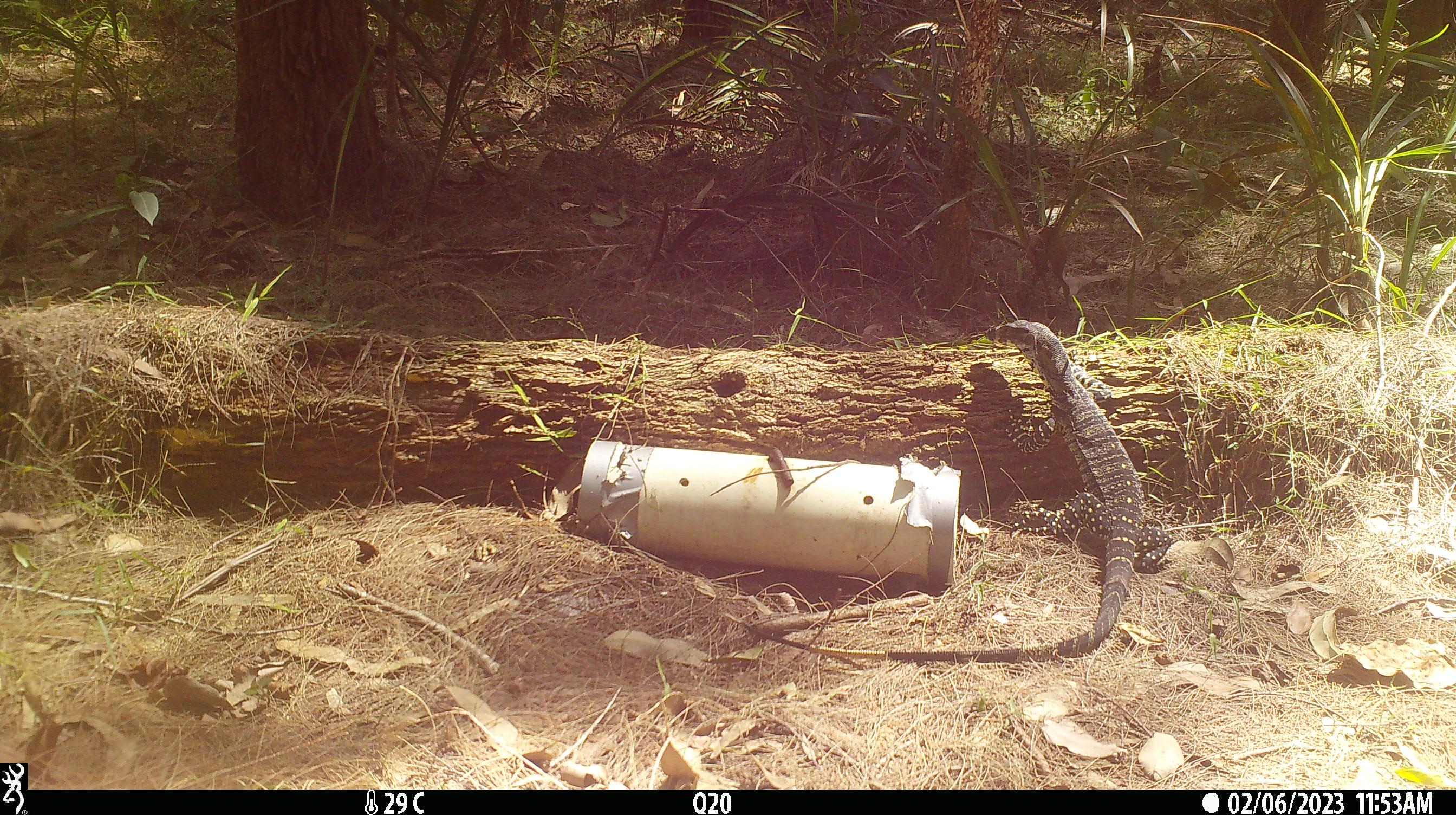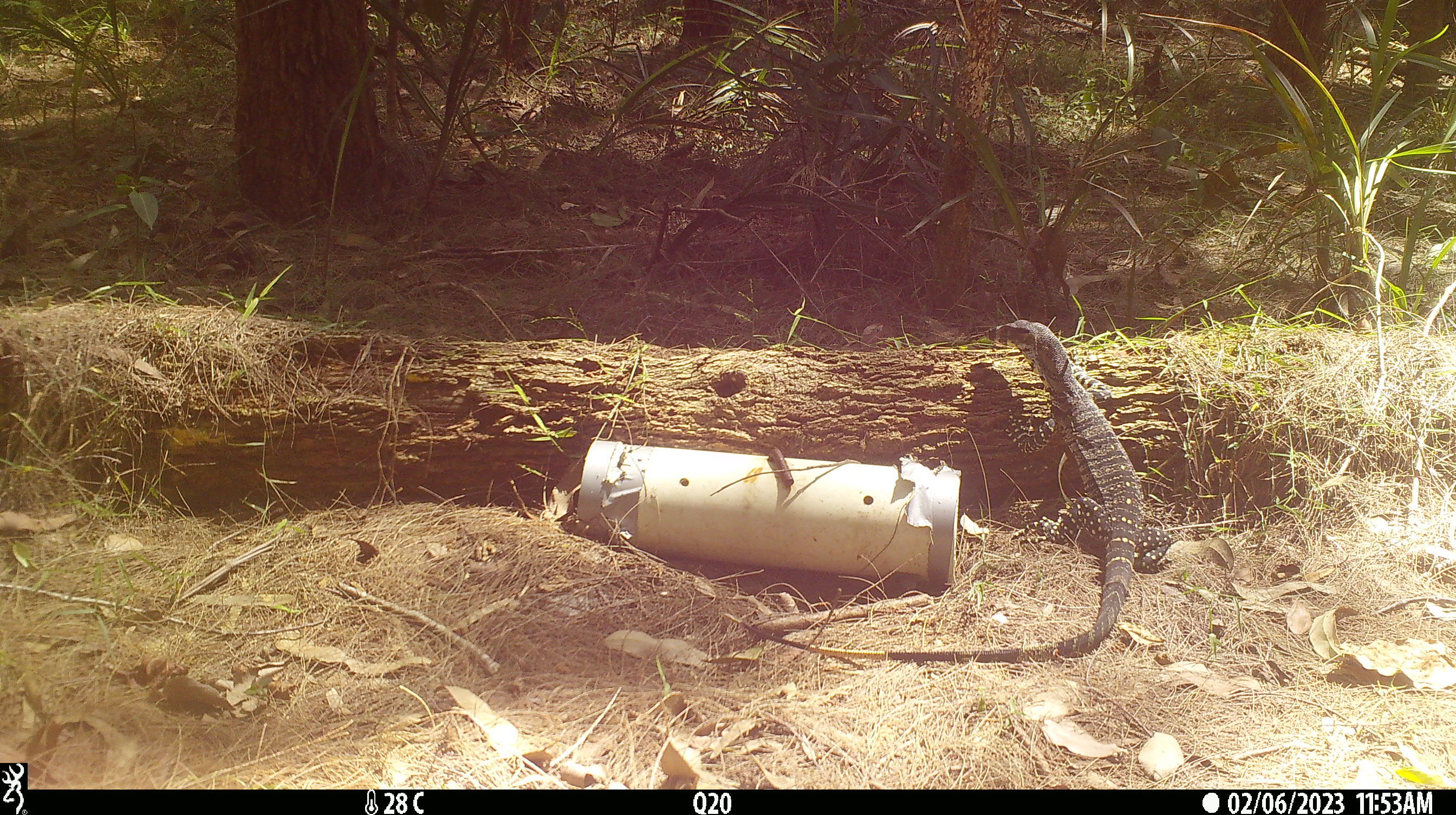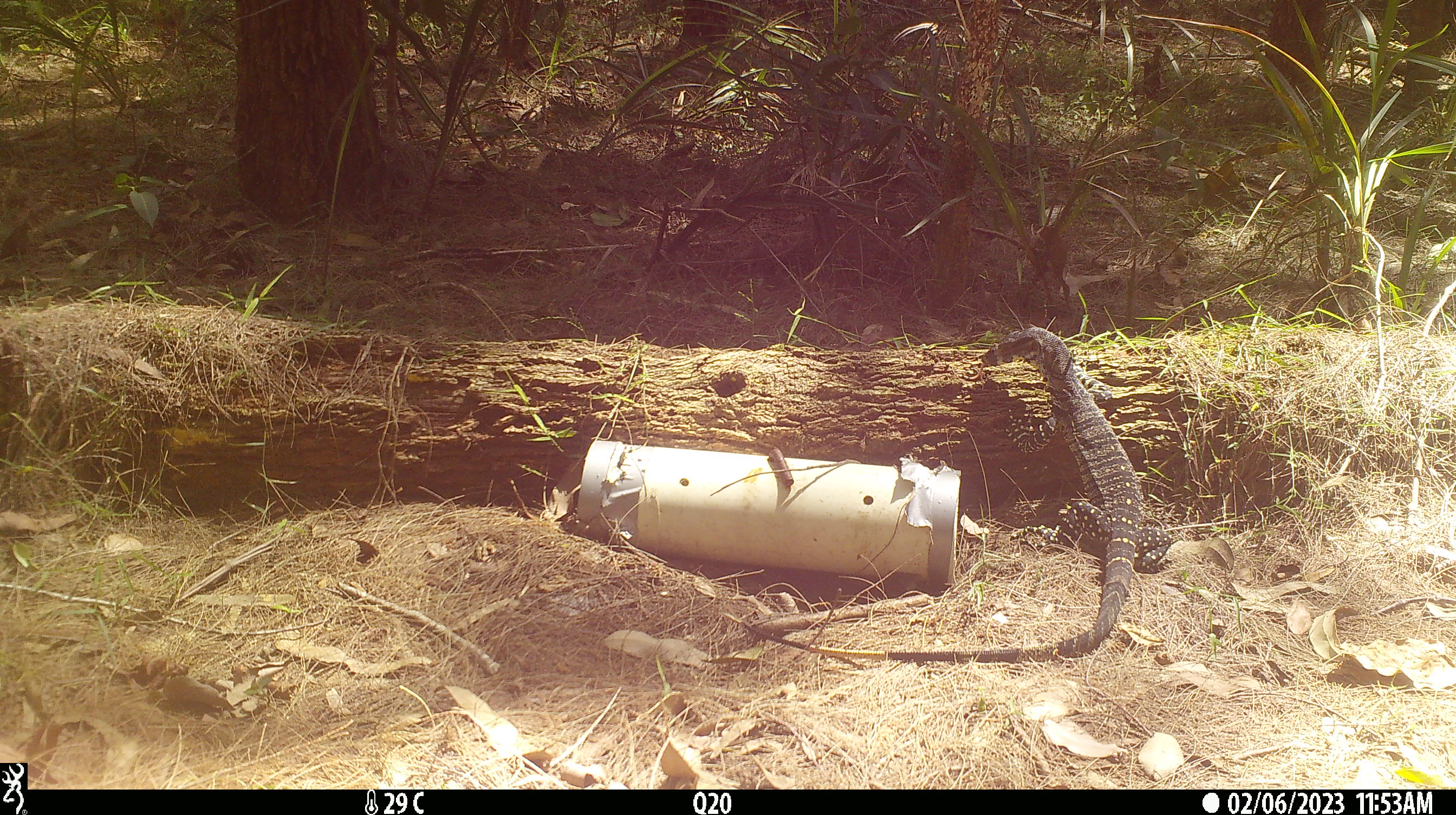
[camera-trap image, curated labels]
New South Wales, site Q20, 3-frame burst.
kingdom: Animalia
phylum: Chordata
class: Reptilia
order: Squamata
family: Varanidae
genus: Varanus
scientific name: Varanus varius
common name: lace monitor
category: goanna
Goanna (lace monitor) (Varanus varius).